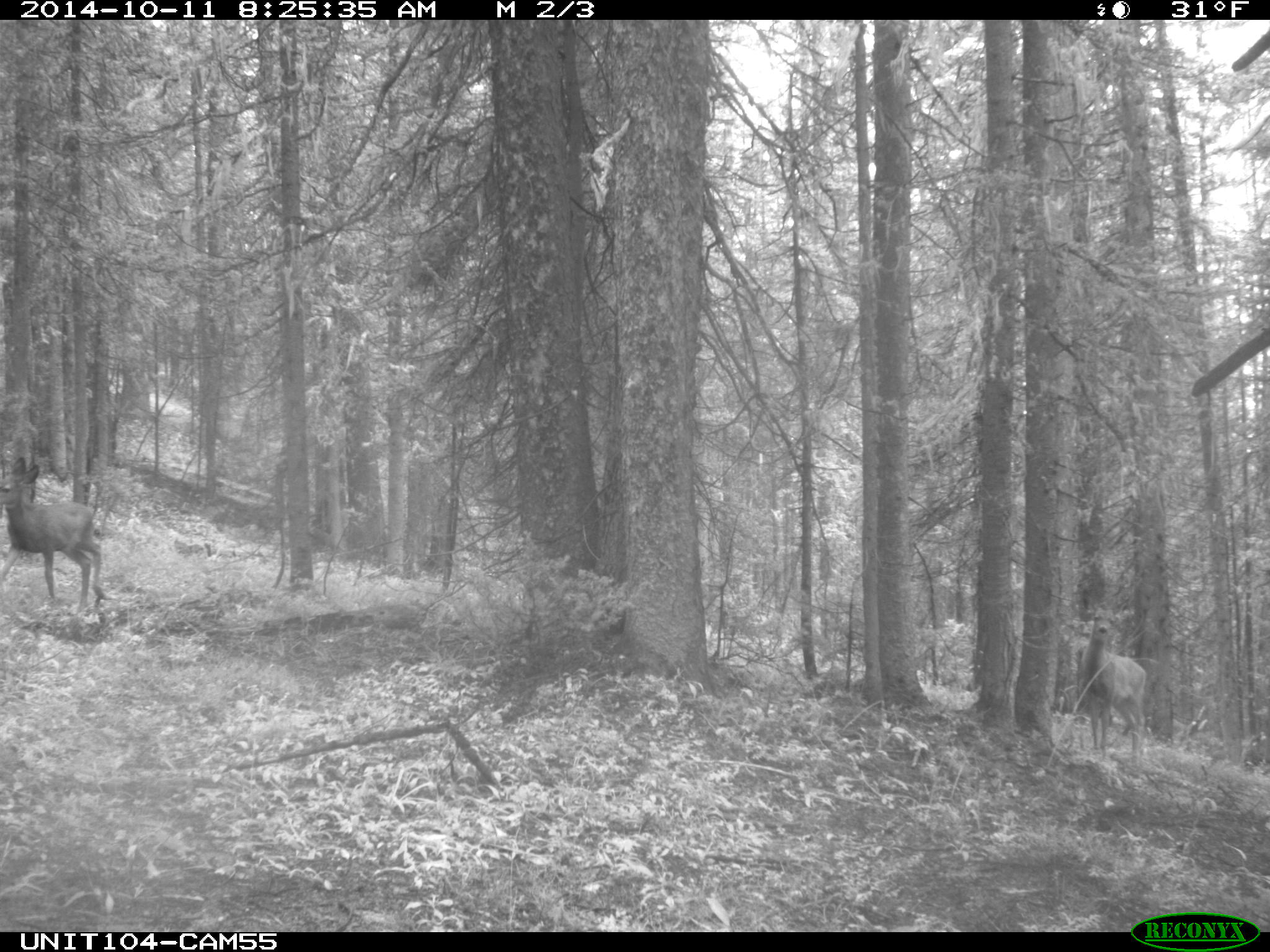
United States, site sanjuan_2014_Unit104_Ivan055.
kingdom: Animalia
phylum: Chordata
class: Mammalia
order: Artiodactyla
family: Cervidae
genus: Odocoileus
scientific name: Odocoileus hemionus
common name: mule deer